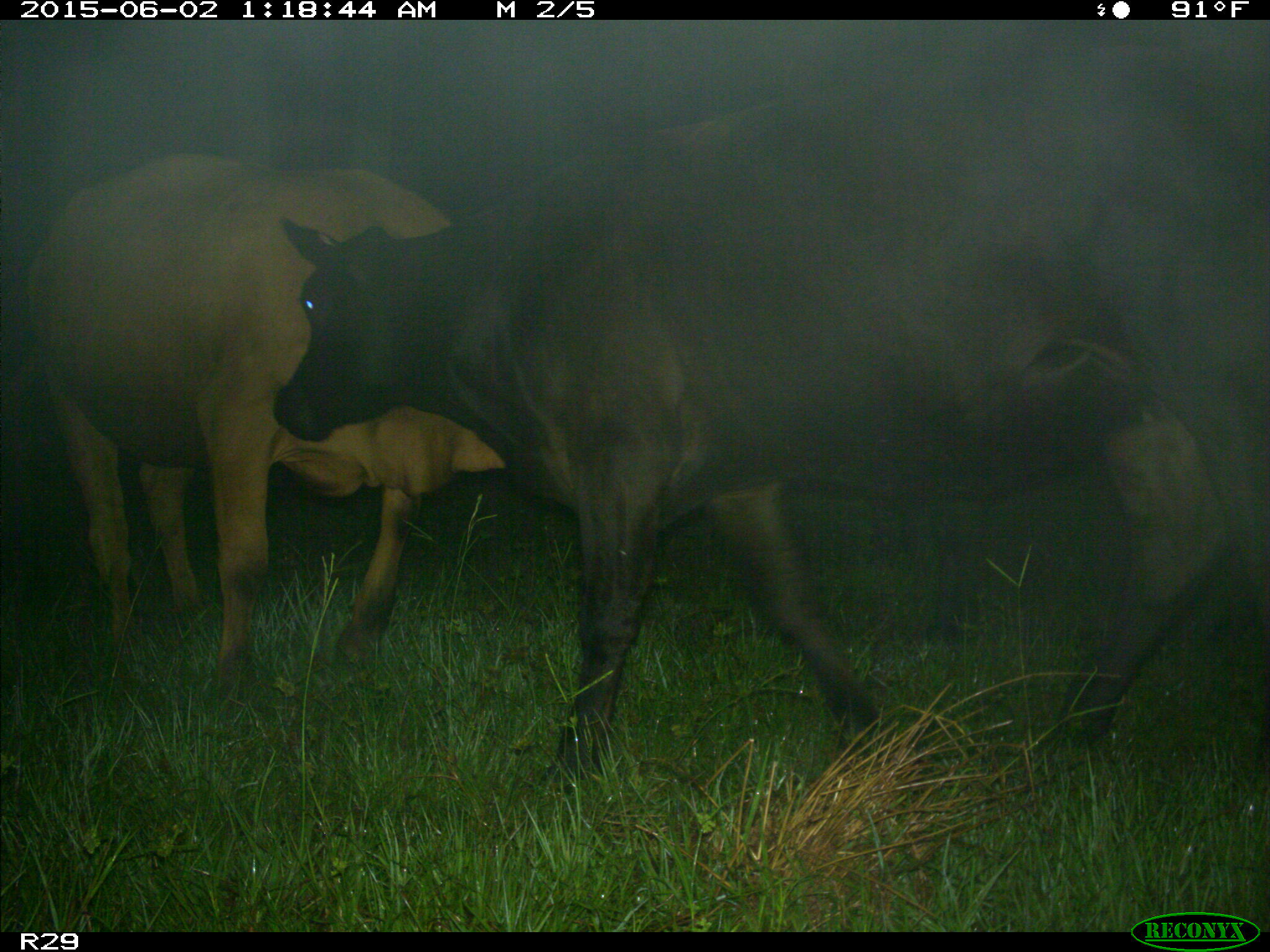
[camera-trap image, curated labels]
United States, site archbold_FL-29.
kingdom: Animalia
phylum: Chordata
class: Mammalia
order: Artiodactyla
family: Bovidae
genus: Bos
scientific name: Bos taurus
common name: domestic cow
Bos taurus (domestic cow).